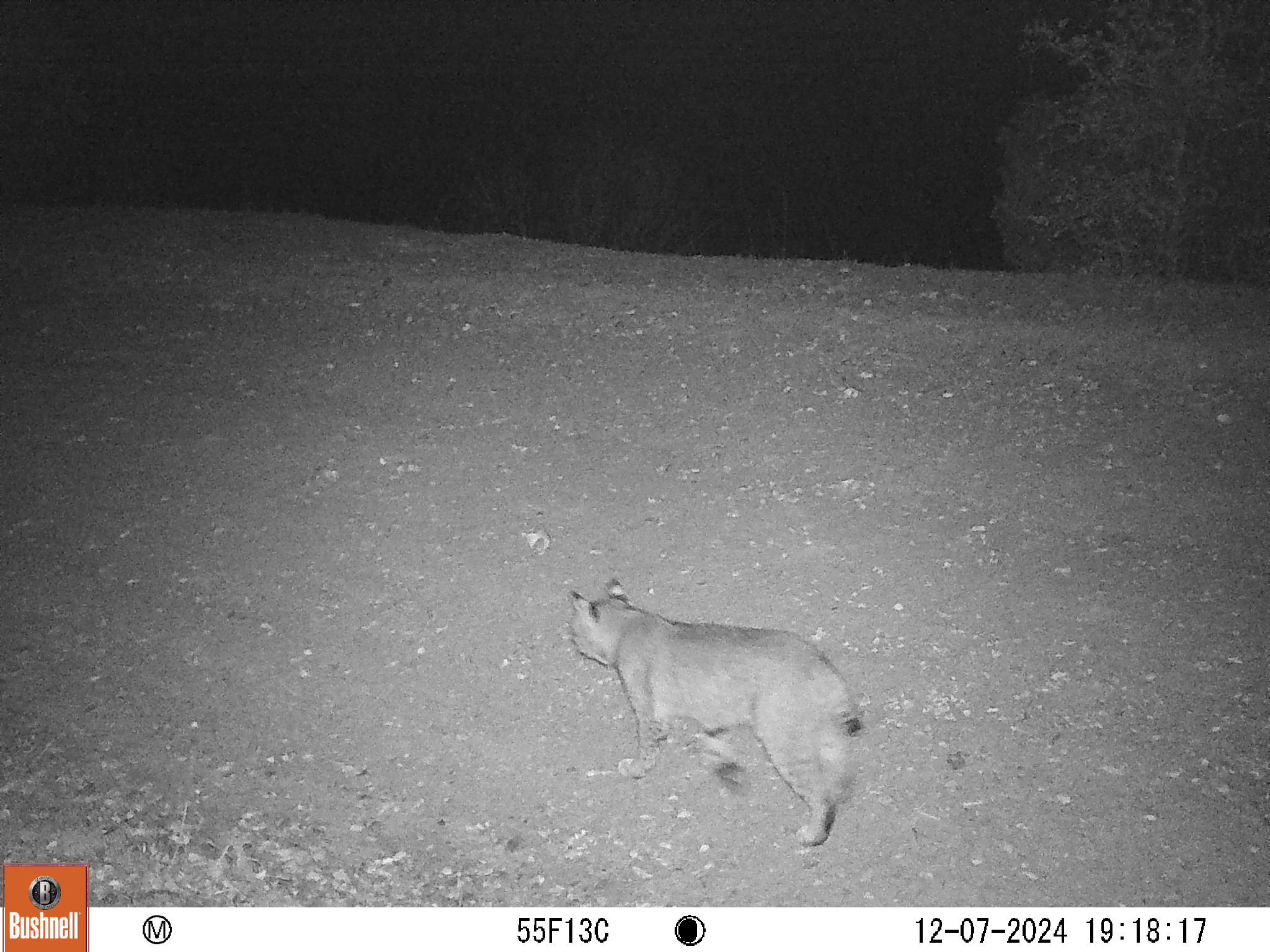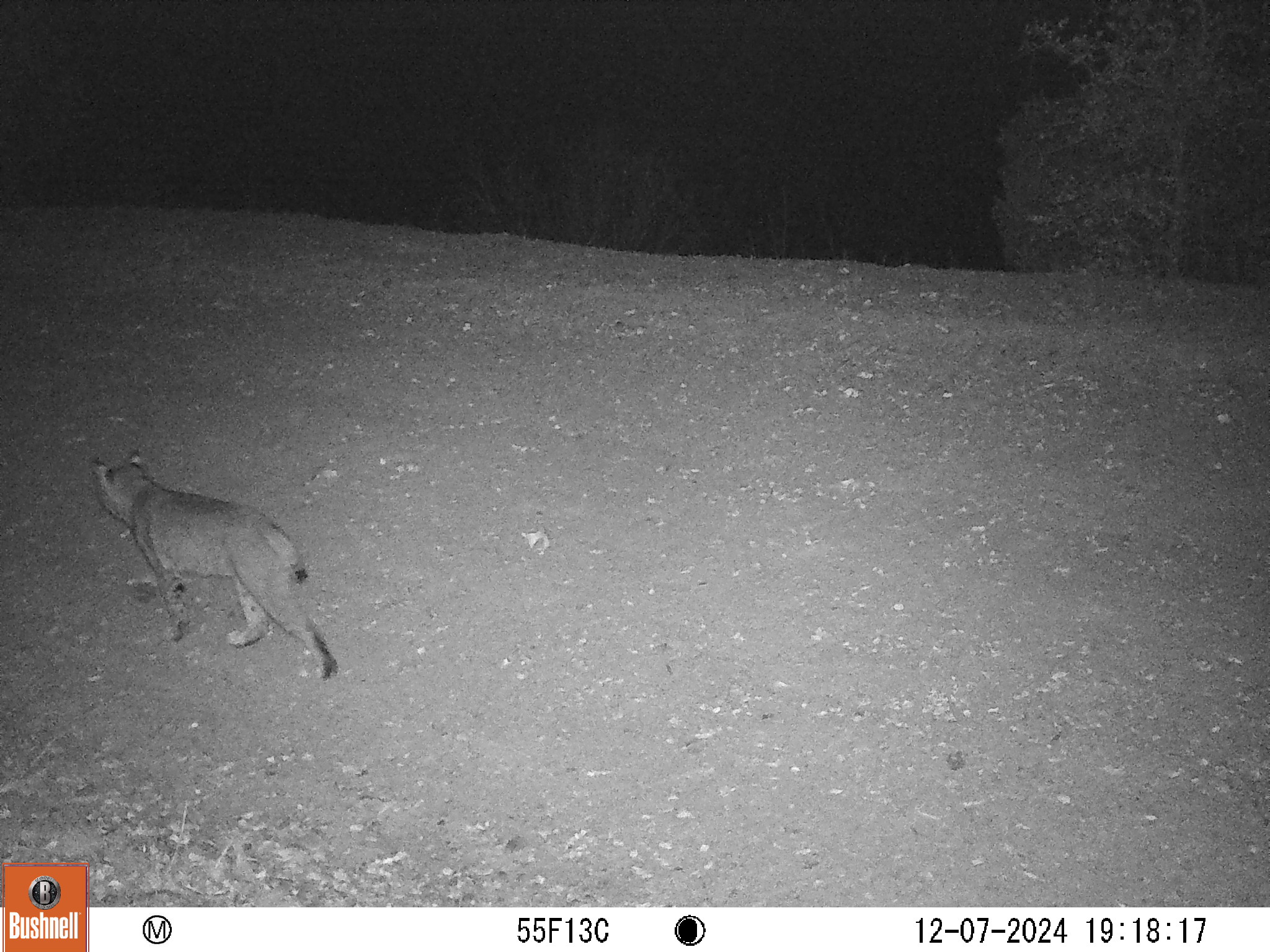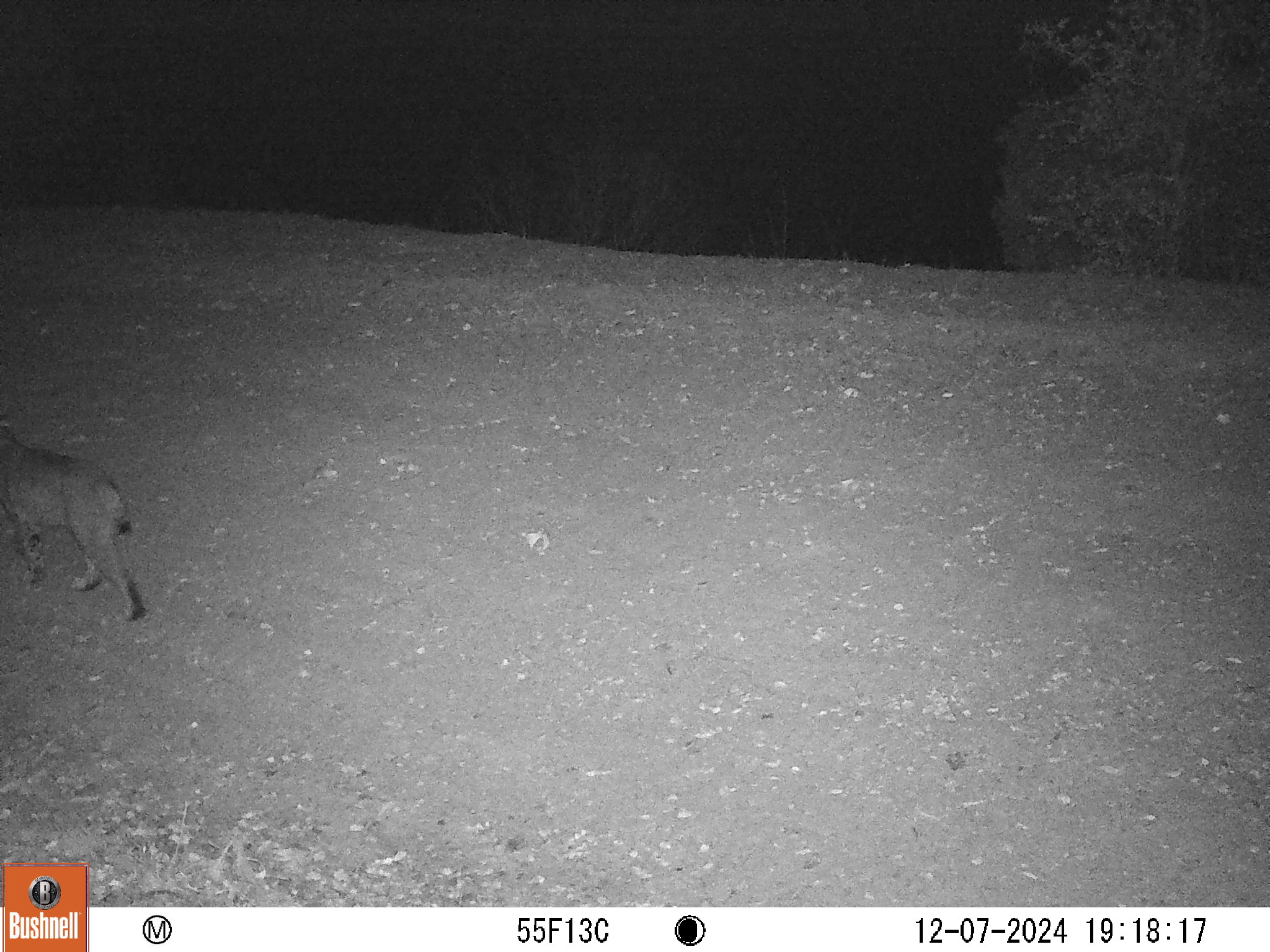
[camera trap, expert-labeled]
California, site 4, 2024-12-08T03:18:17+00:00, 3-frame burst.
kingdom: Animalia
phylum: Chordata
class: Mammalia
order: Carnivora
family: Felidae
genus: Lynx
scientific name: Lynx rufus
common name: bobcat